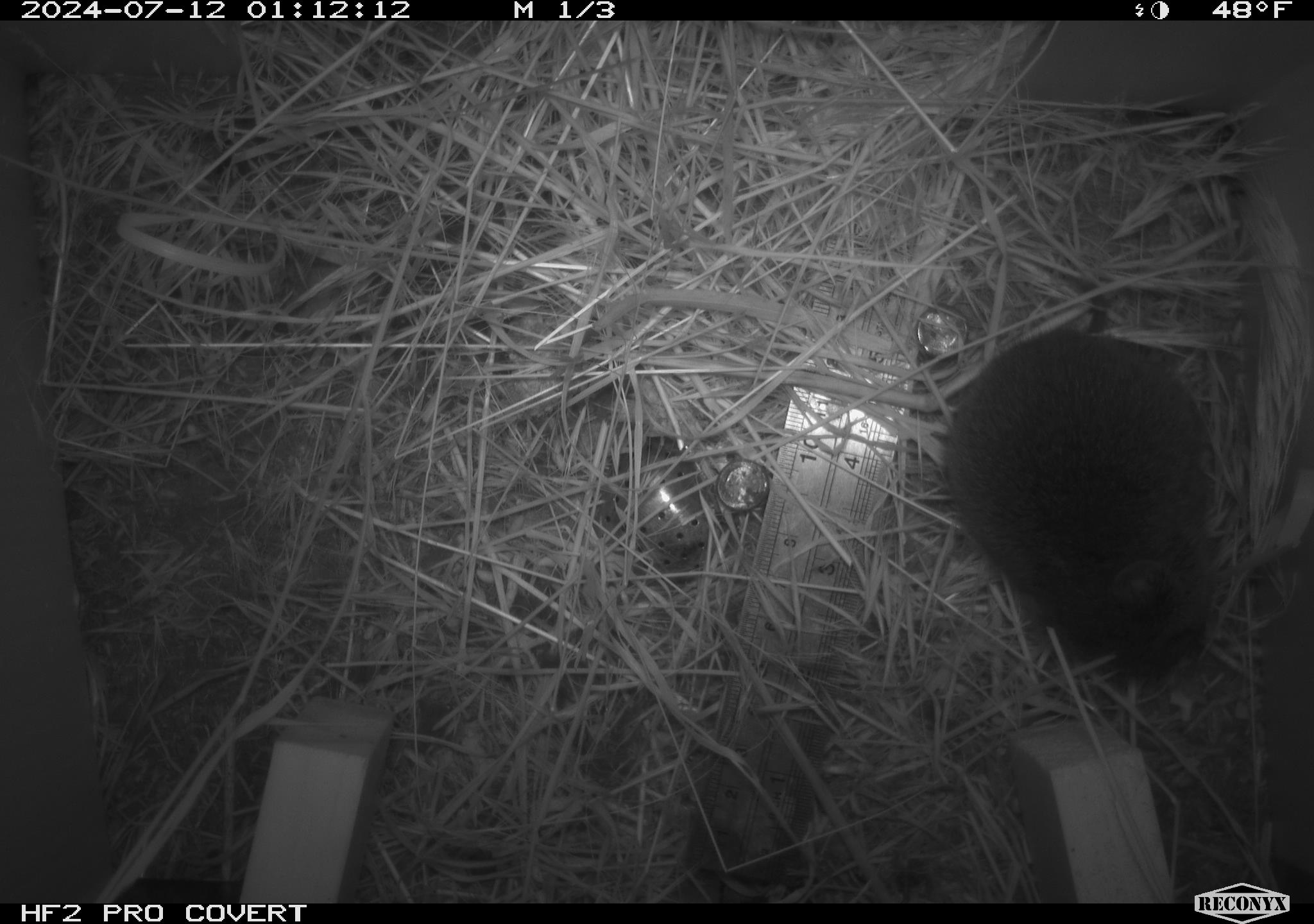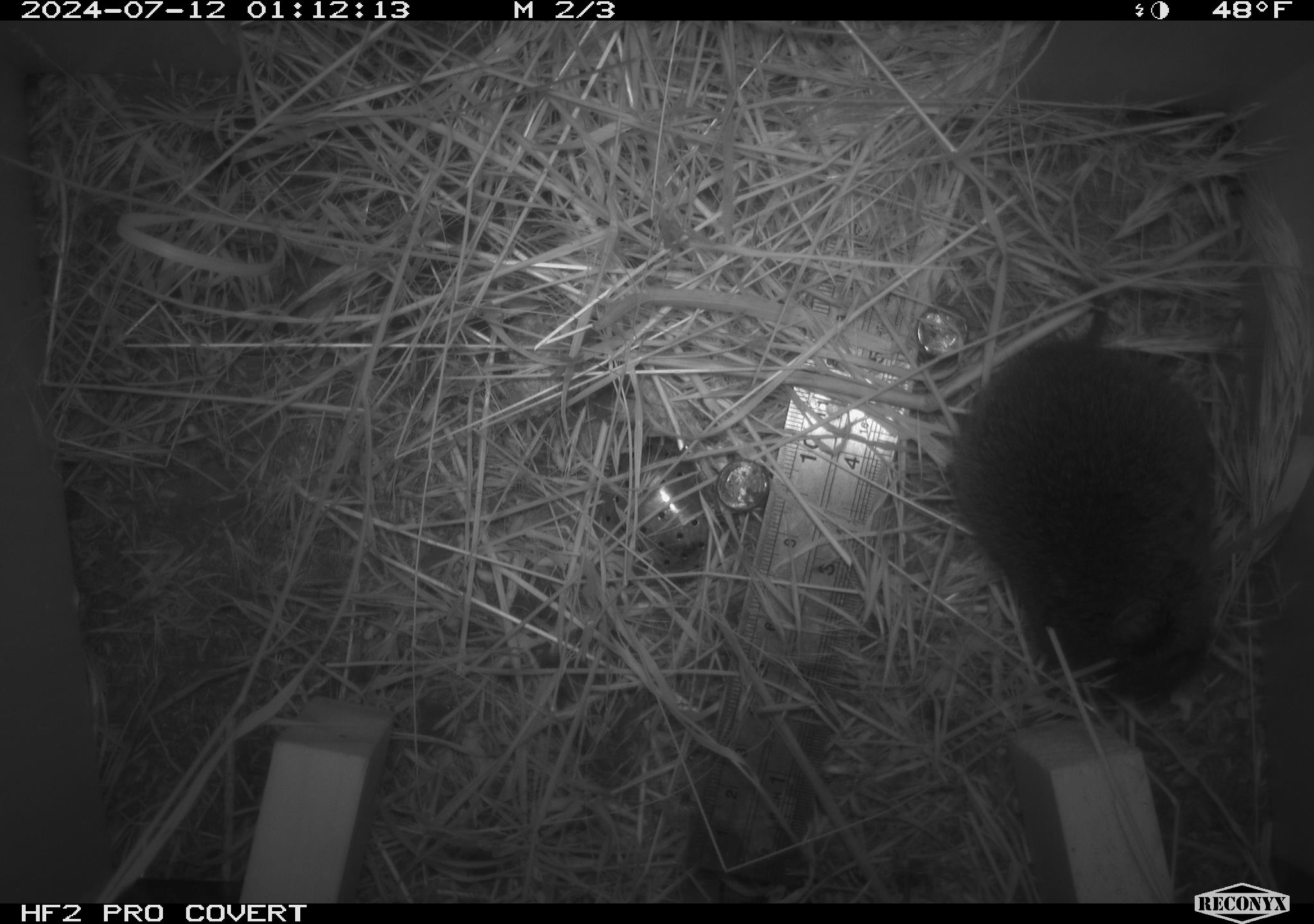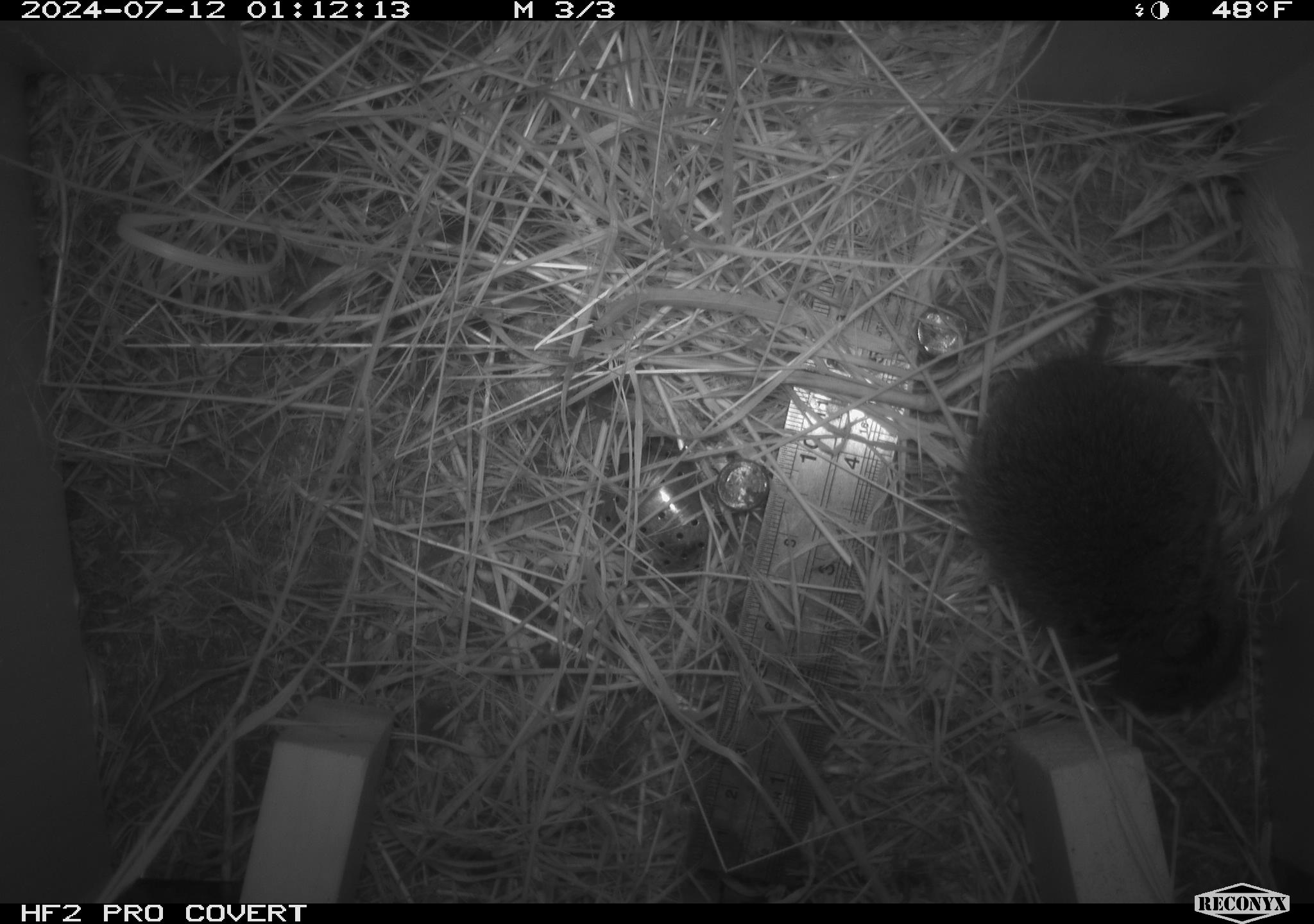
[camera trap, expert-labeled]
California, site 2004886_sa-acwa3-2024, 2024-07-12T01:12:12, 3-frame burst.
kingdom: Animalia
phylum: Chordata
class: Mammalia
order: Rodentia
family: Cricetidae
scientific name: Arvicolinae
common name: voles, lemmings, and muskrats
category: arvicolinae subfamily